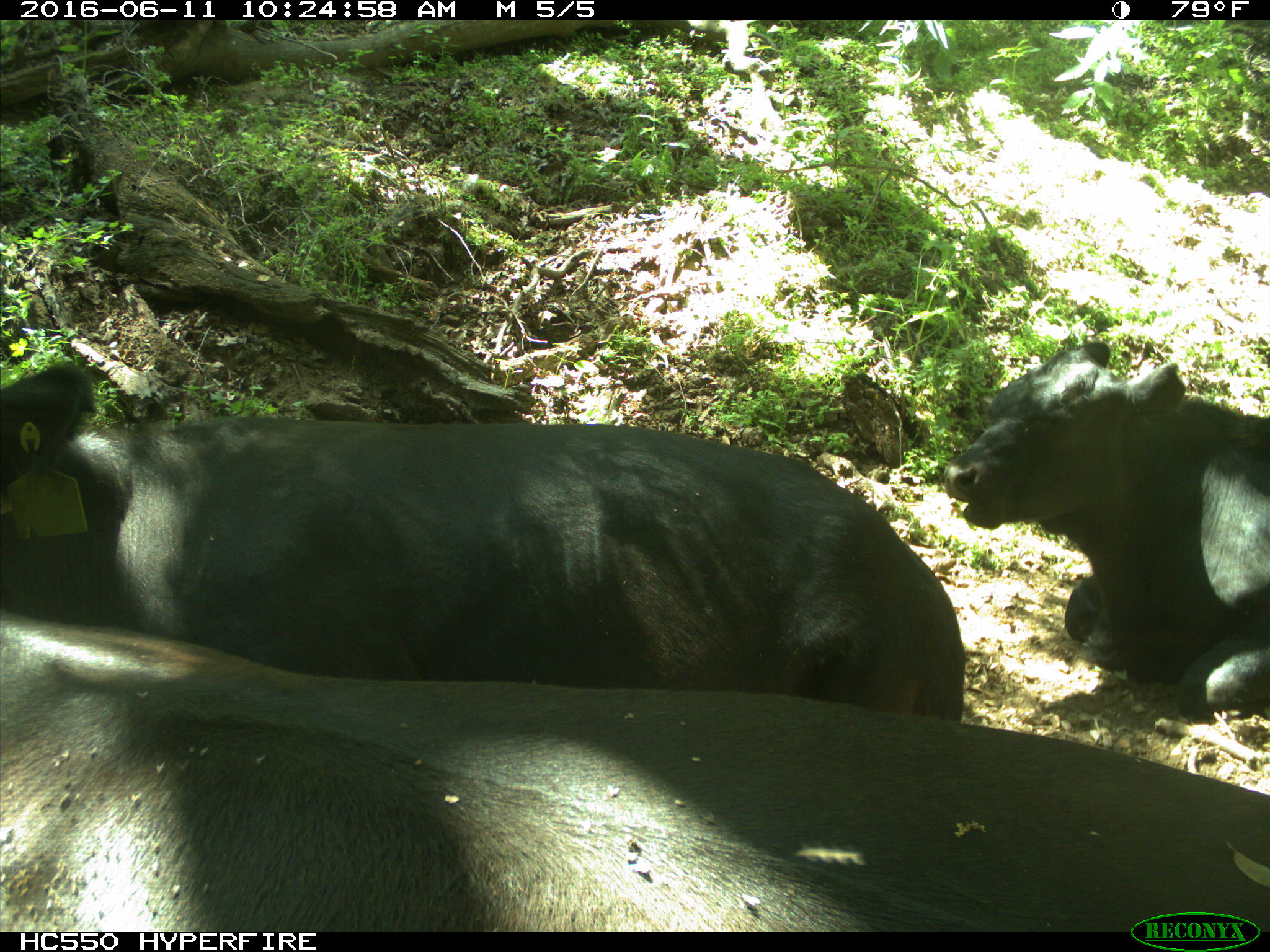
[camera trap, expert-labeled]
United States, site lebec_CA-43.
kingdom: Animalia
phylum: Chordata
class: Mammalia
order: Artiodactyla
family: Bovidae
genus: Bos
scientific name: Bos taurus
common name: domestic cow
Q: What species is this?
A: Bos taurus (domestic cow).